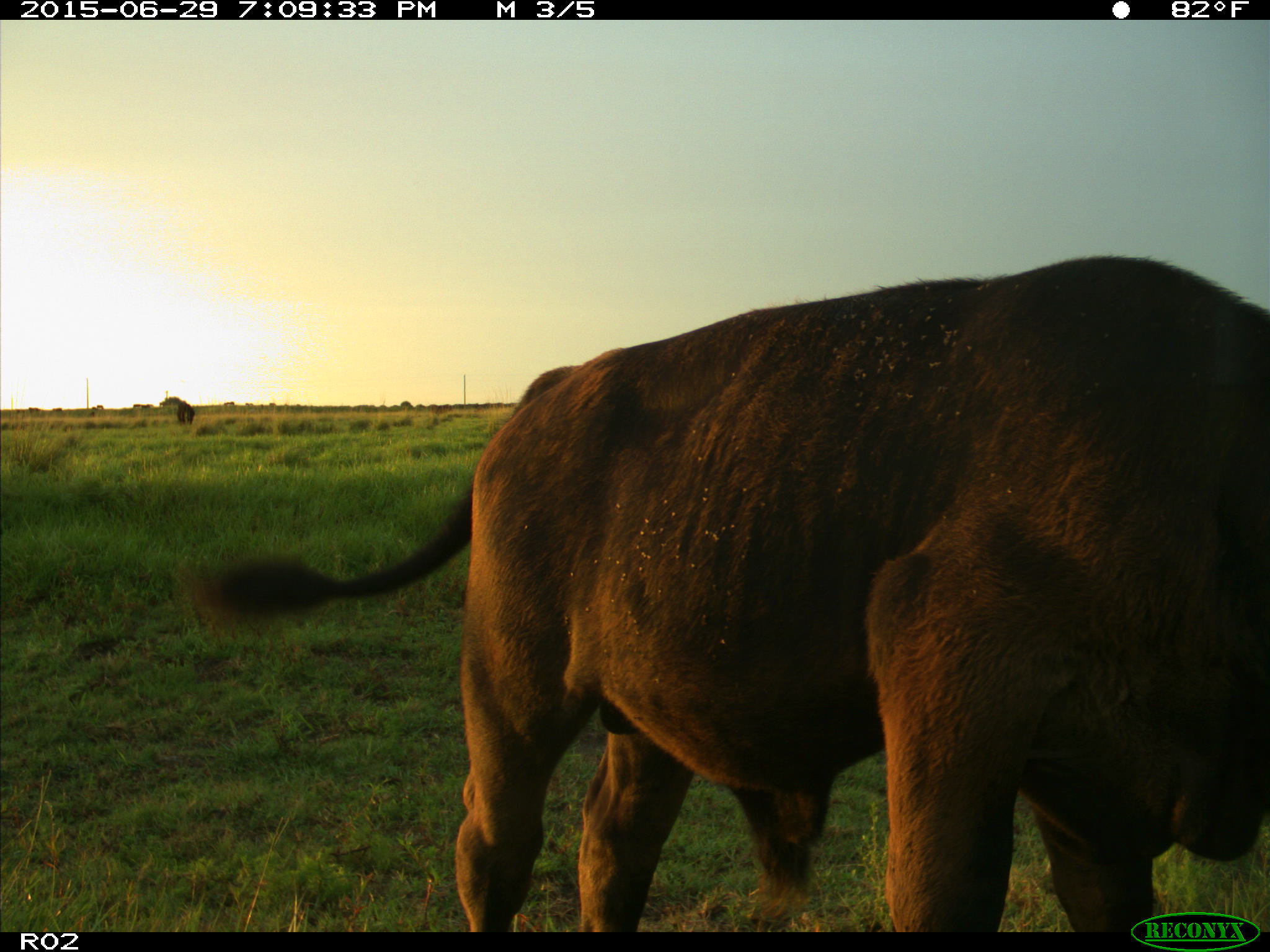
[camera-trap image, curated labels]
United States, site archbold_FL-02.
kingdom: Animalia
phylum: Chordata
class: Mammalia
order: Artiodactyla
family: Bovidae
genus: Bos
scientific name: Bos taurus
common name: domestic cow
Bos taurus (domestic cow).